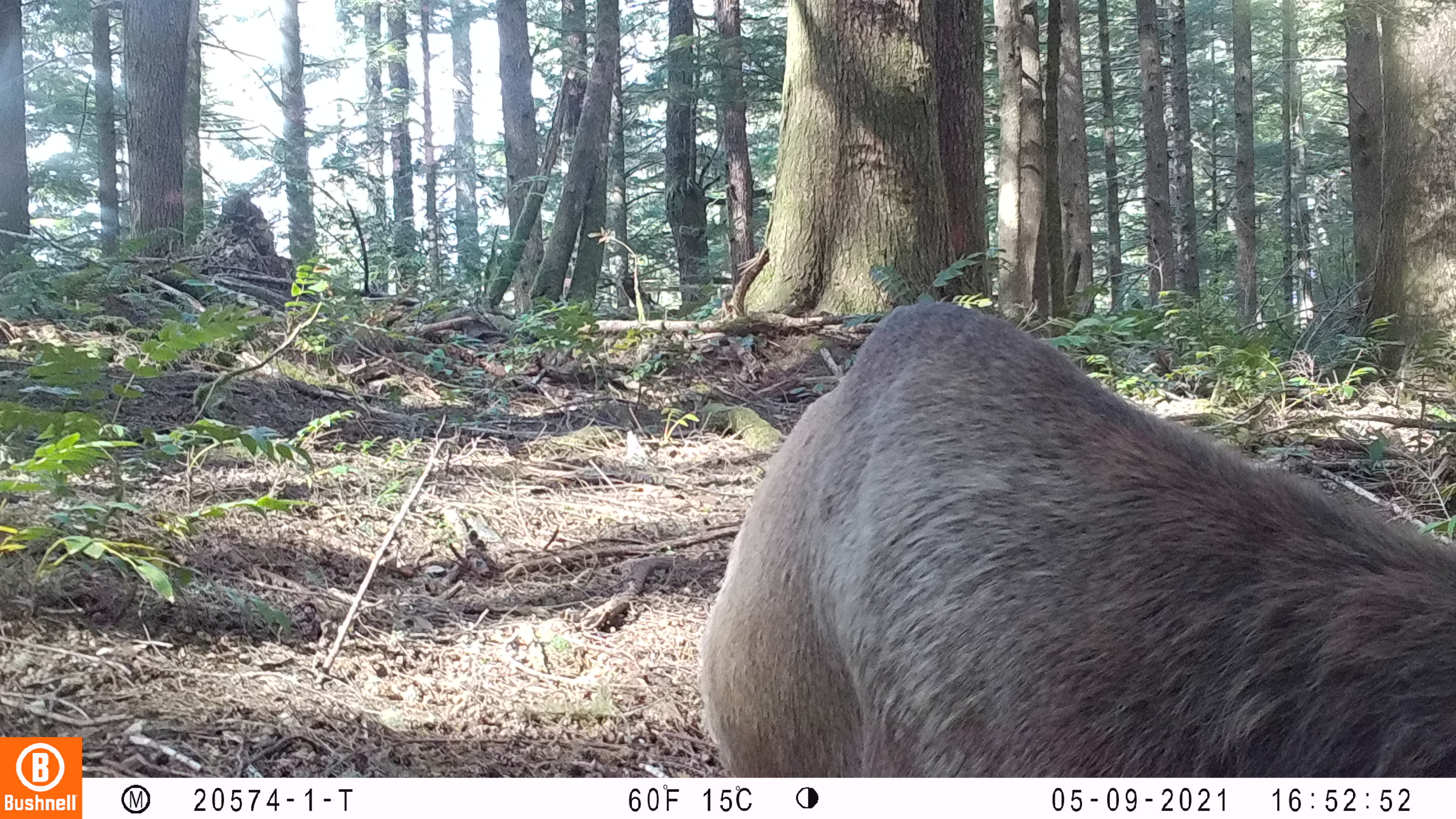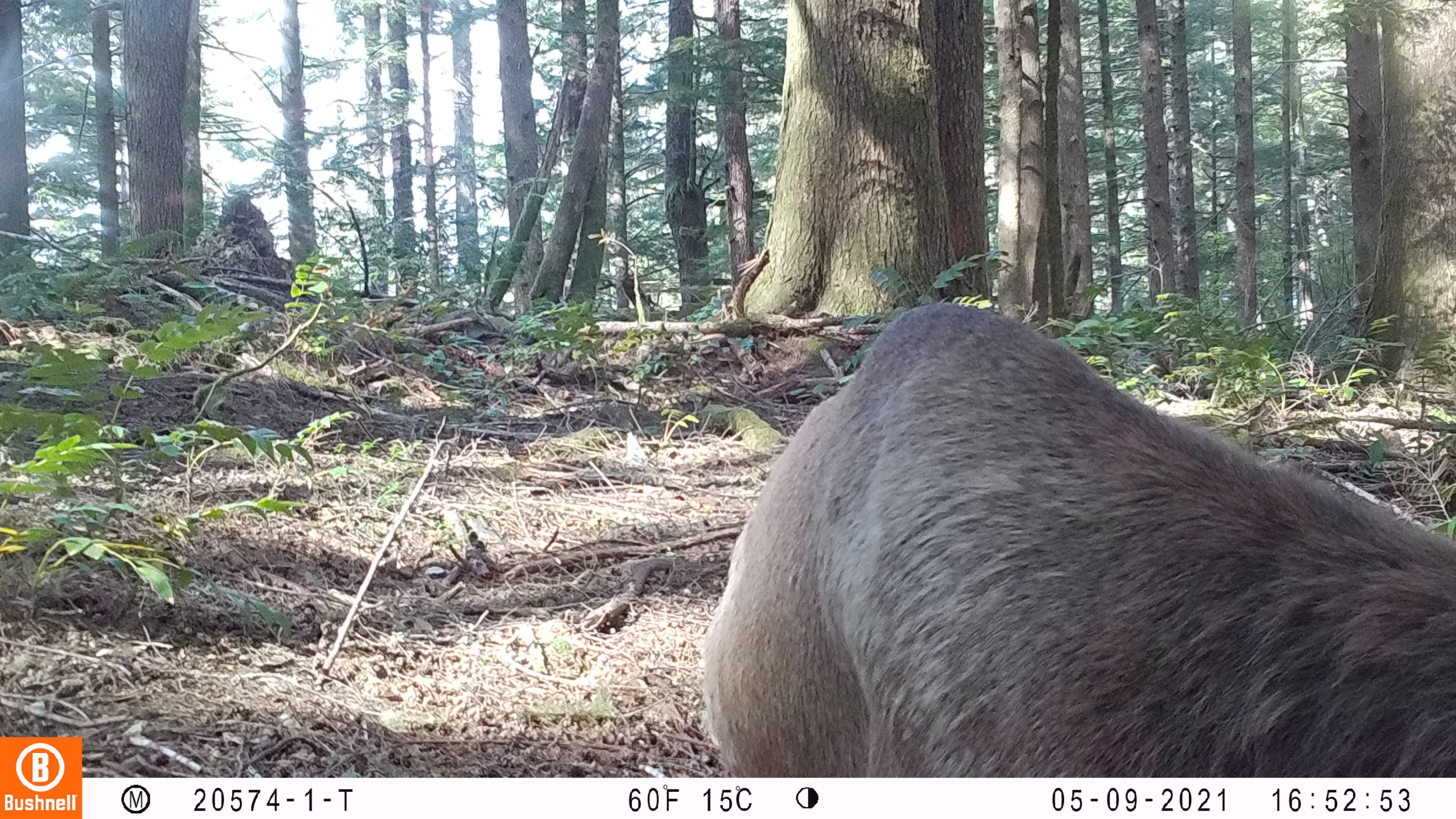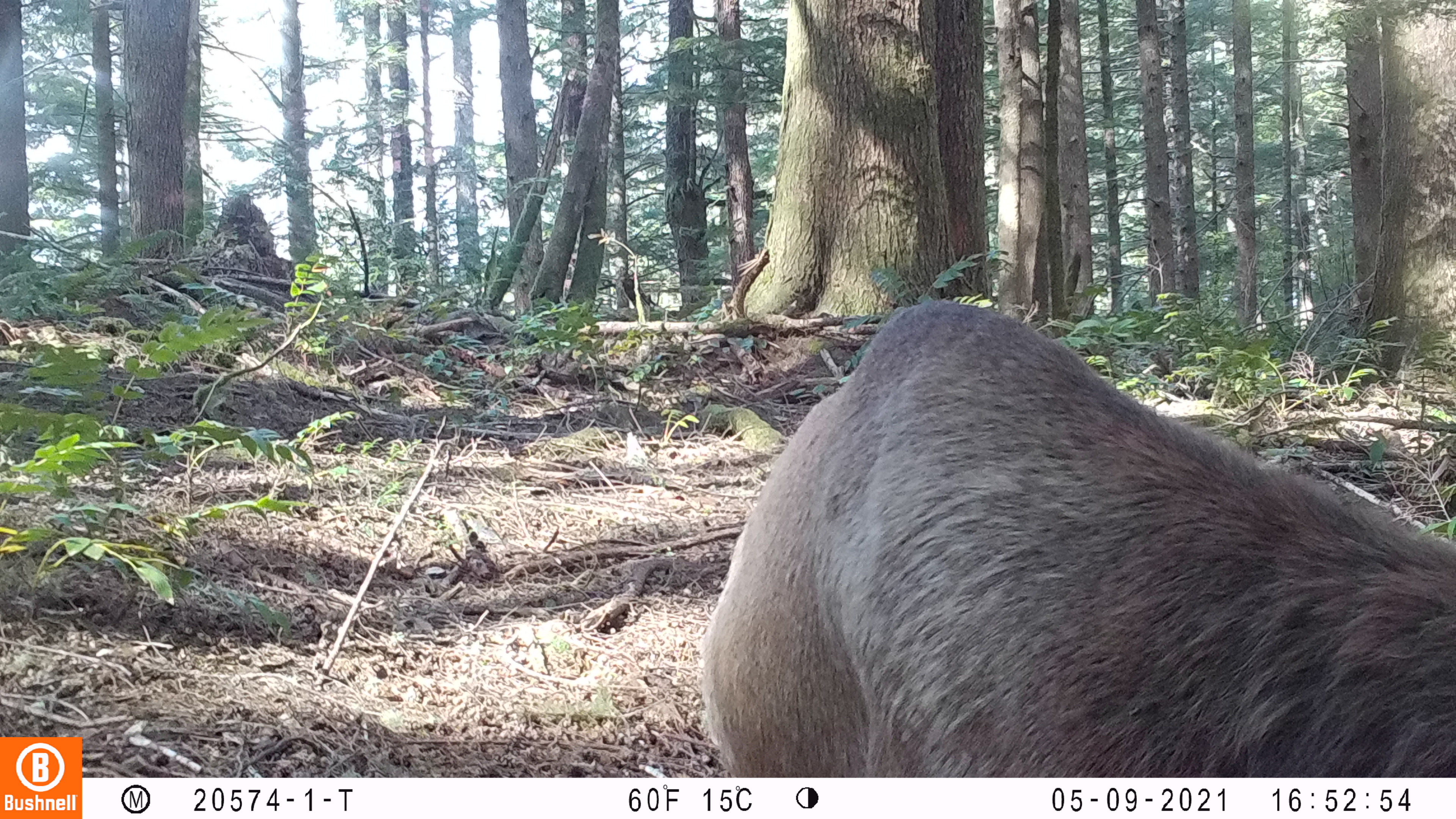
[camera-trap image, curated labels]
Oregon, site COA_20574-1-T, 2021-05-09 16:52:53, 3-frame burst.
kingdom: Animalia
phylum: Chordata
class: Mammalia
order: Artiodactyla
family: Cervidae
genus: Cervus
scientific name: Cervus canadensis roosevelti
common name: roosevelt elk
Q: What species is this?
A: Roosevelt elk (Cervus canadensis roosevelti).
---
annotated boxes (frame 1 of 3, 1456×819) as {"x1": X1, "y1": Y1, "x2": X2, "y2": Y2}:
roosevelt elk: {"x1": 704, "y1": 299, "x2": 1441, "y2": 769}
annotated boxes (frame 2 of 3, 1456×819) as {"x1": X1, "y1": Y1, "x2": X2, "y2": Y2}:
roosevelt elk: {"x1": 696, "y1": 295, "x2": 1450, "y2": 768}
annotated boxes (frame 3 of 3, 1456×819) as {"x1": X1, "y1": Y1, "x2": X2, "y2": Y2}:
roosevelt elk: {"x1": 692, "y1": 285, "x2": 1442, "y2": 769}